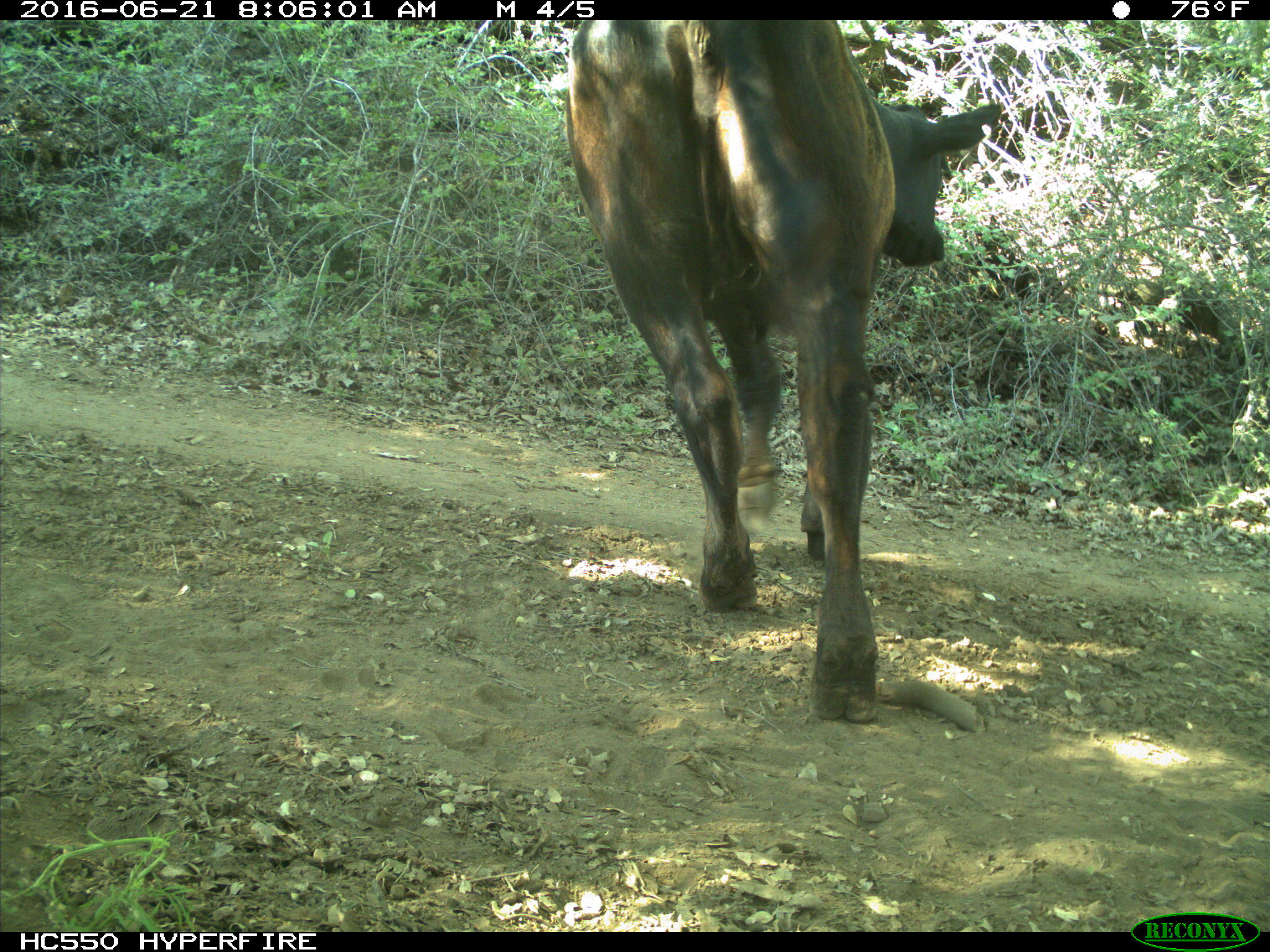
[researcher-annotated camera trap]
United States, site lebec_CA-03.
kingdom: Animalia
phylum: Chordata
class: Mammalia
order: Artiodactyla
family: Bovidae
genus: Bos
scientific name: Bos taurus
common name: domestic cow